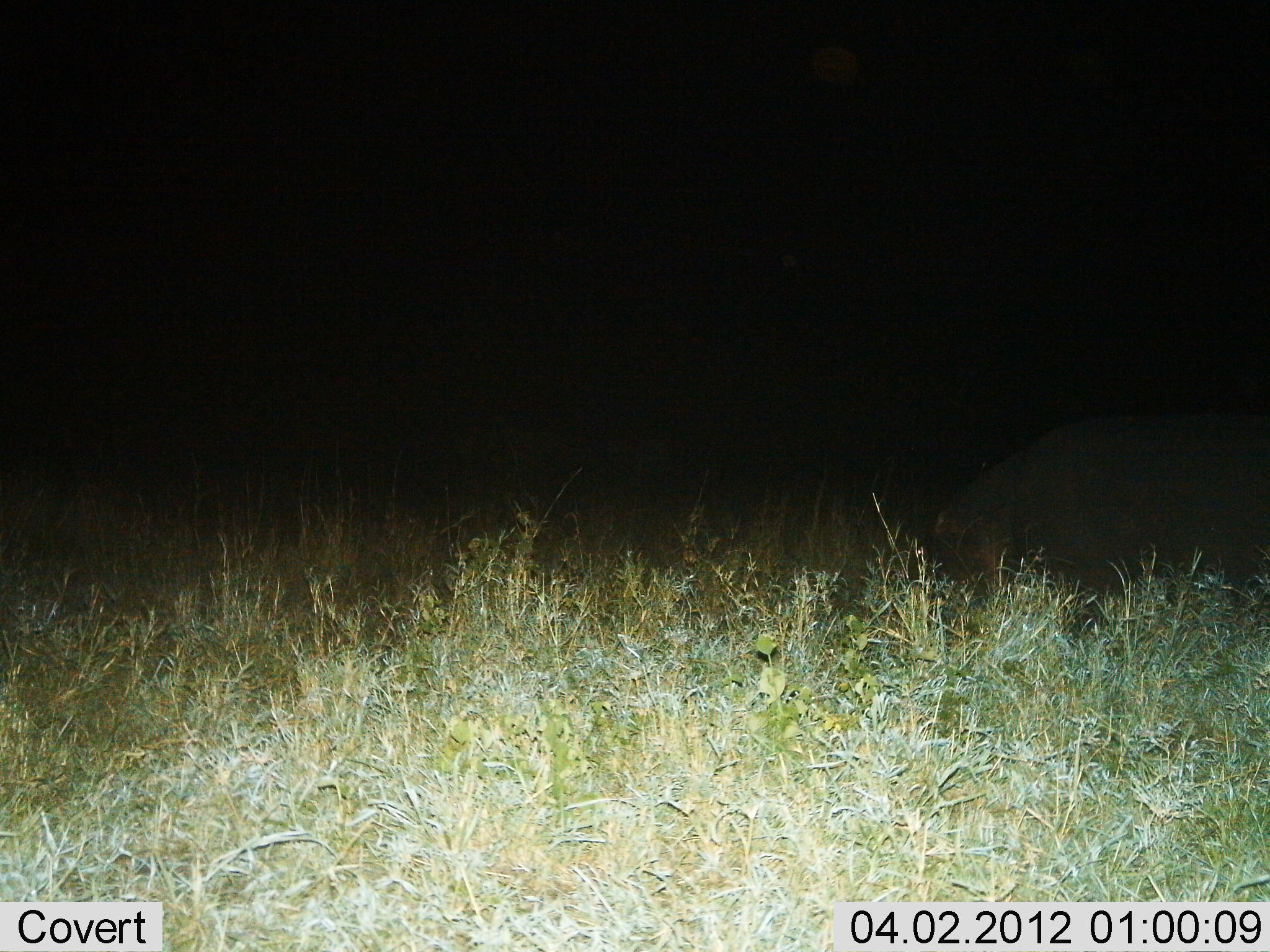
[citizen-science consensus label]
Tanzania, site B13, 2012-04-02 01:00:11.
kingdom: Animalia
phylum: Chordata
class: Mammalia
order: Artiodactyla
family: Hippopotamidae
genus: Hippopotamus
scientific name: Hippopotamus amphibius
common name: hippopotamus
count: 1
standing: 33%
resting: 0%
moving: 42%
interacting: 0%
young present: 0%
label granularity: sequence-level